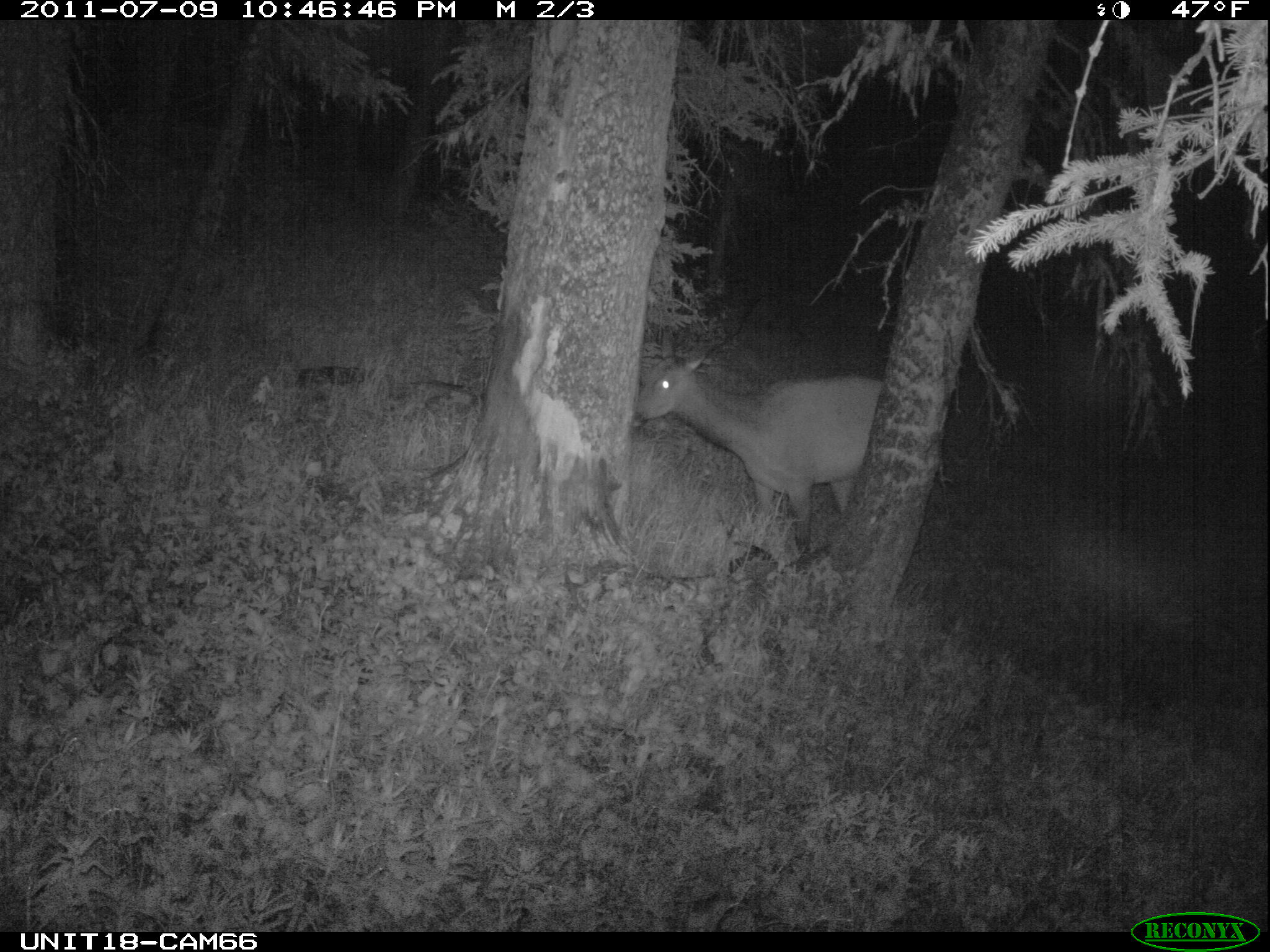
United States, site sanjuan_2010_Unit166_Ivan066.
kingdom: Animalia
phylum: Chordata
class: Mammalia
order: Artiodactyla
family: Cervidae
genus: Cervus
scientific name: Cervus elaphus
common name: red deer